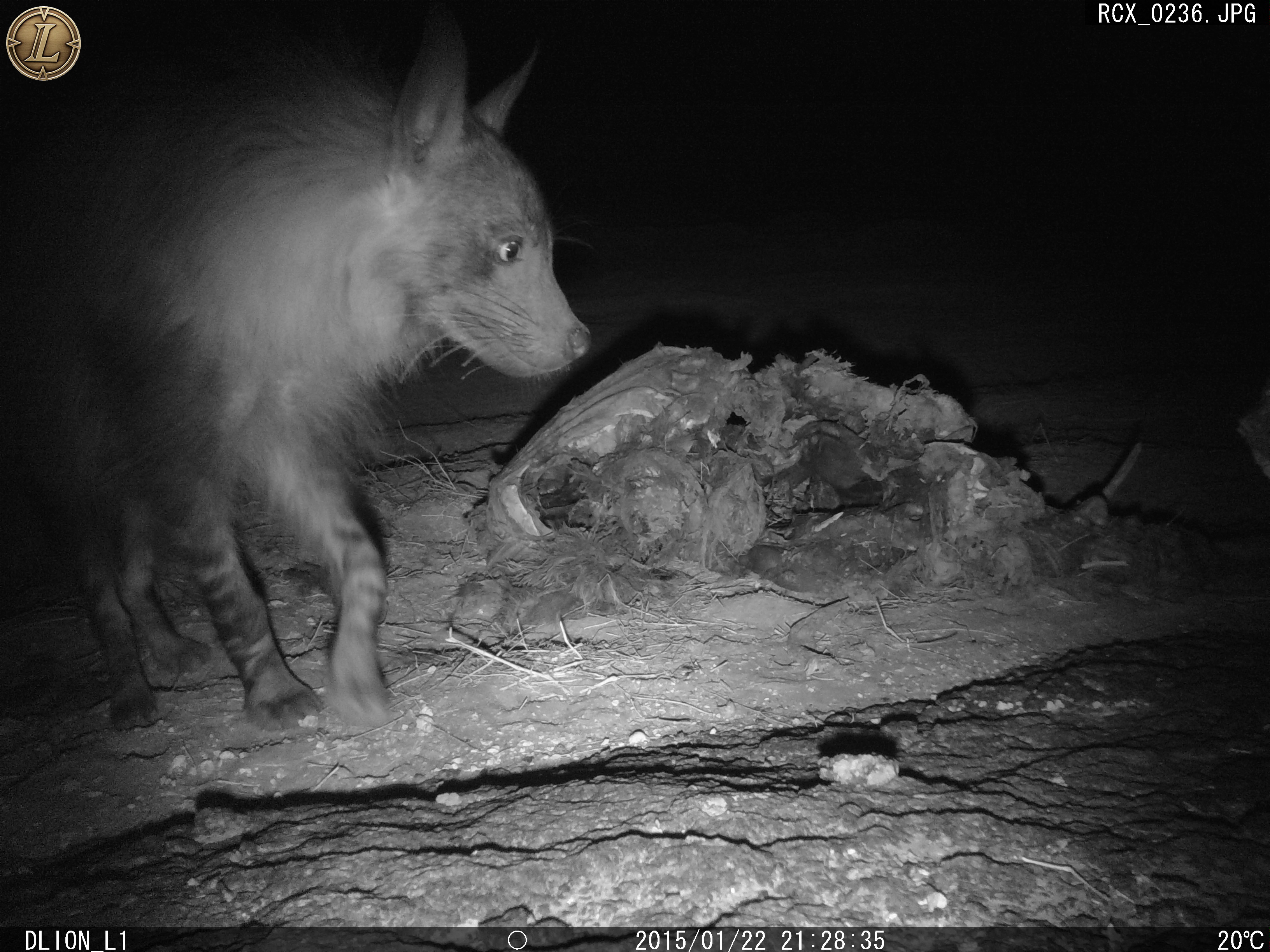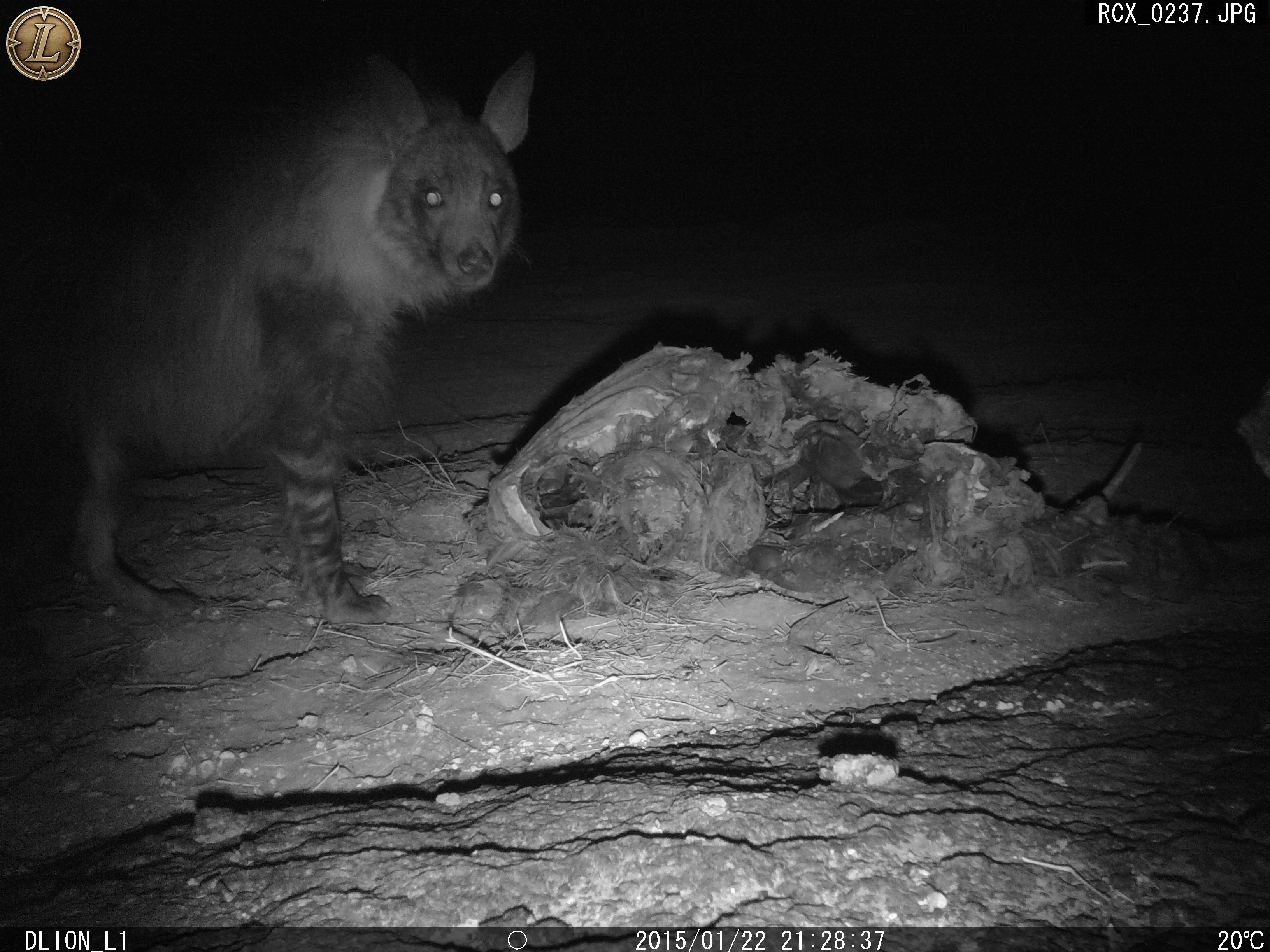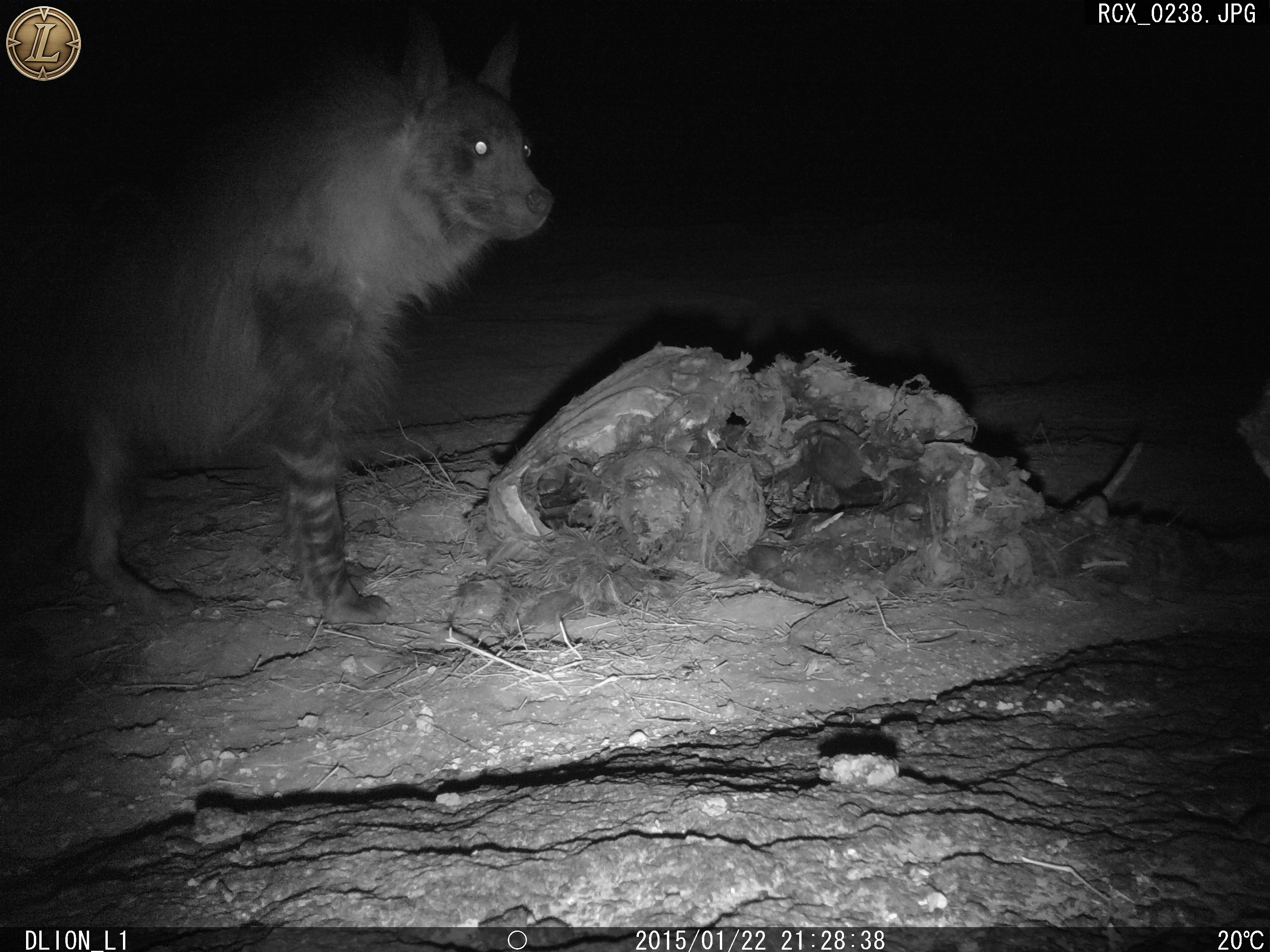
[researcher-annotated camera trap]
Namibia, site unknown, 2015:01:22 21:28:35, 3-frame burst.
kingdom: Animalia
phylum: Chordata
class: Mammalia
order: Carnivora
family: Hyaenidae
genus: Parahyaena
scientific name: Parahyaena brunnea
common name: brown hyena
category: hyaena brunnea